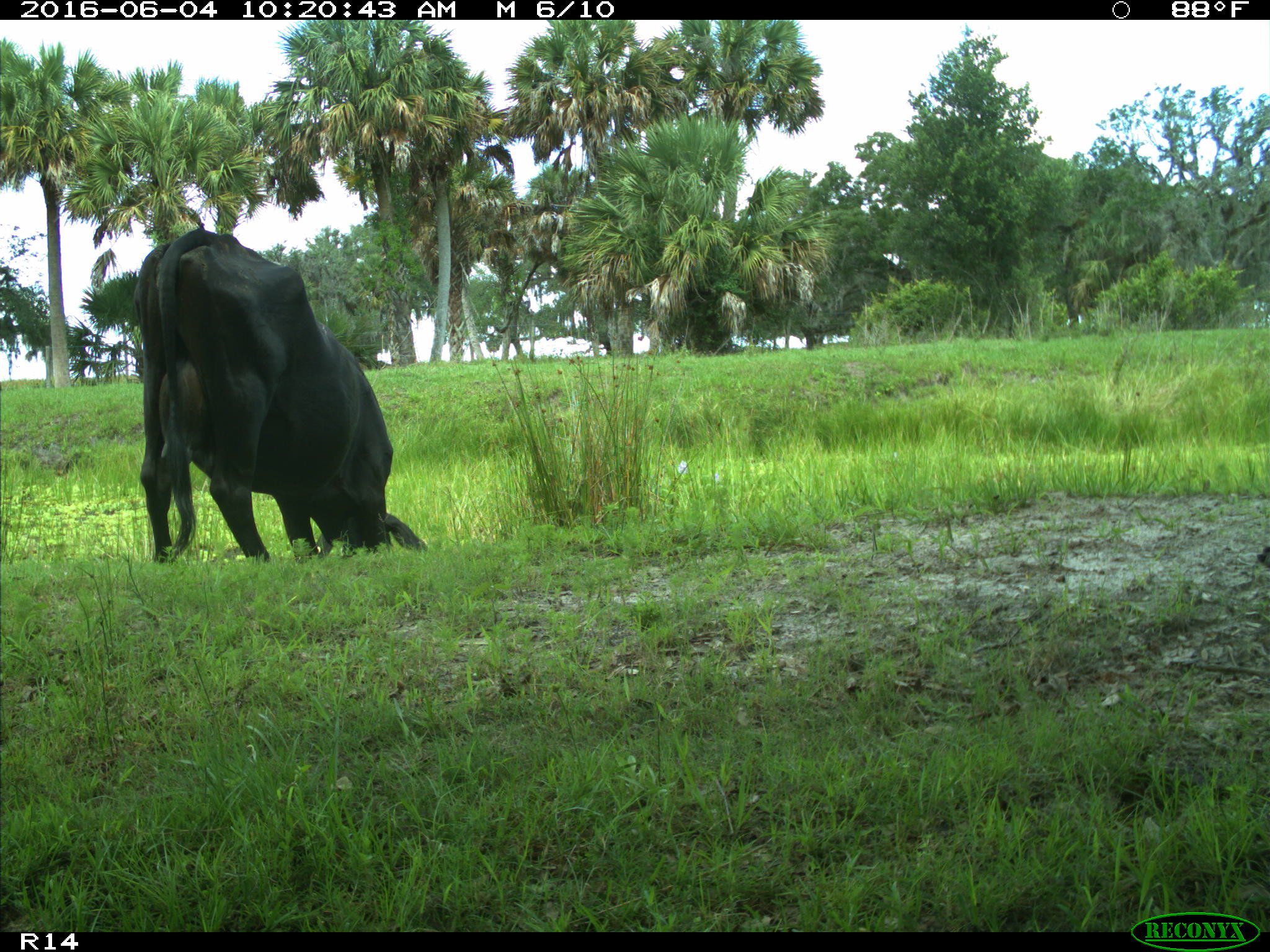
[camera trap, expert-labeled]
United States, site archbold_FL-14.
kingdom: Animalia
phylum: Chordata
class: Mammalia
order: Artiodactyla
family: Bovidae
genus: Bos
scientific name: Bos taurus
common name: domestic cow